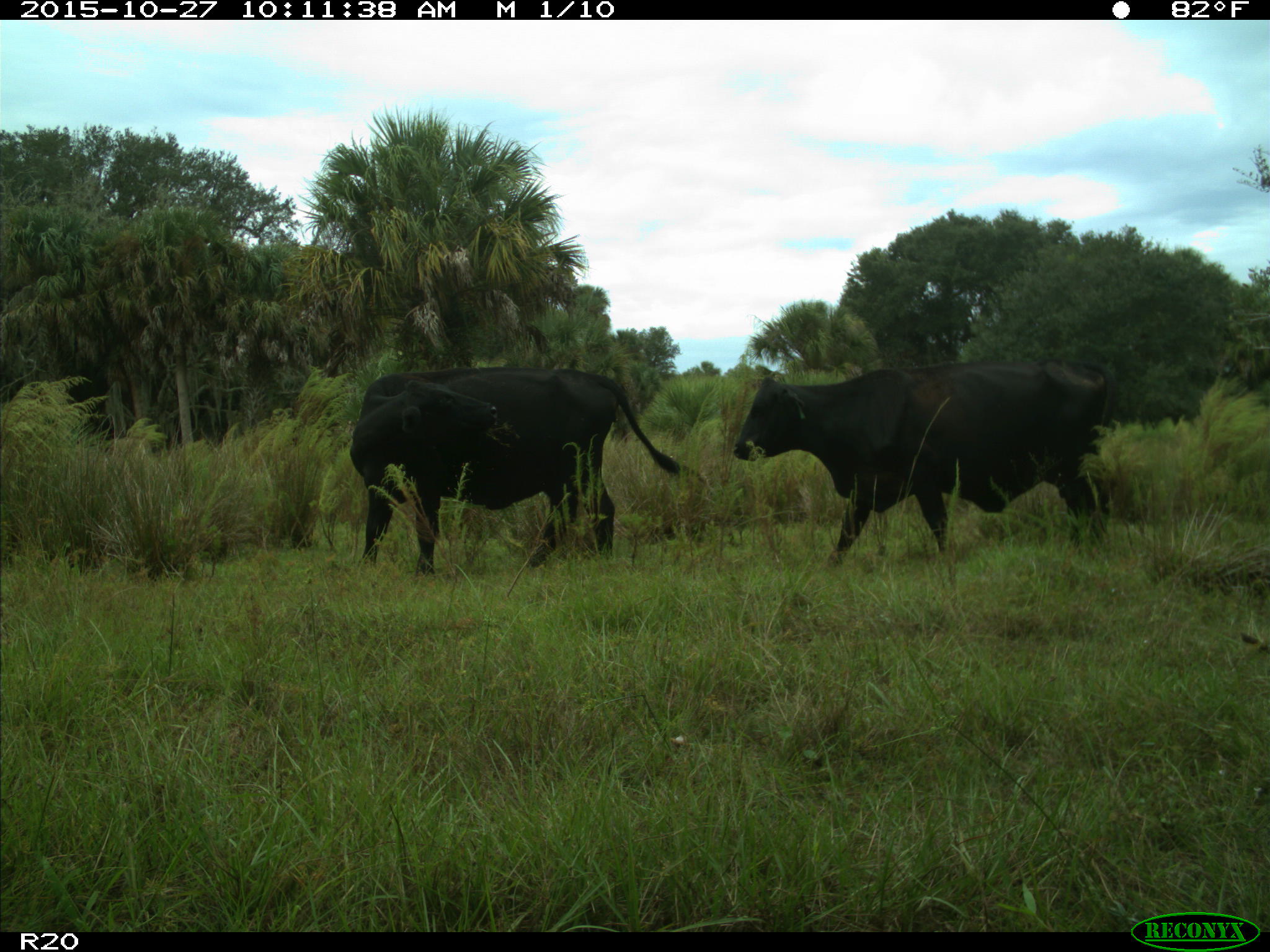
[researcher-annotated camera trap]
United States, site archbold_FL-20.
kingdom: Animalia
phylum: Chordata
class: Mammalia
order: Artiodactyla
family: Bovidae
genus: Bos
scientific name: Bos taurus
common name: domestic cow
Bos taurus (domestic cow).